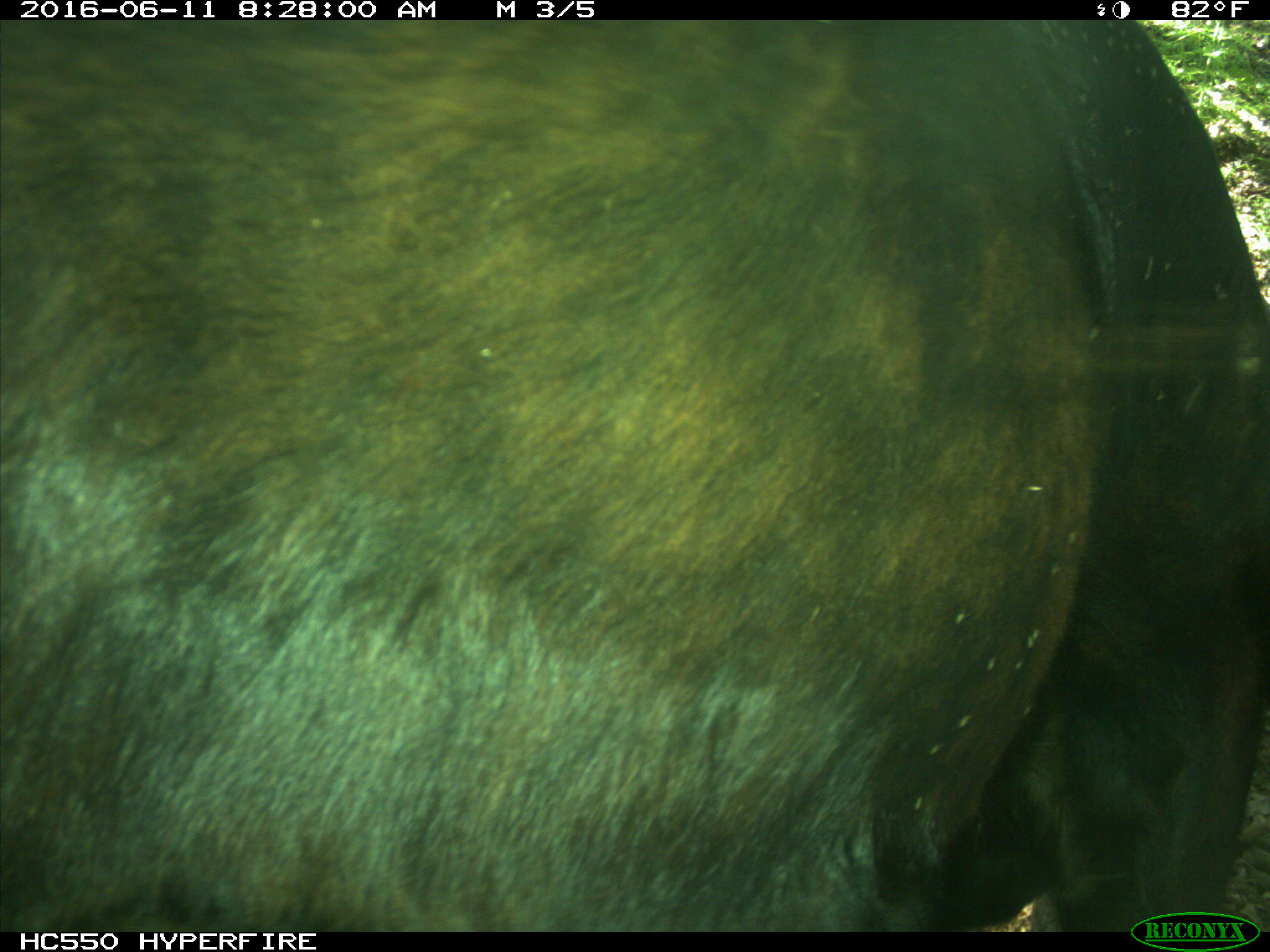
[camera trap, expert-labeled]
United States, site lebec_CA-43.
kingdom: Animalia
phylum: Chordata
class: Mammalia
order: Artiodactyla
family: Bovidae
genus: Bos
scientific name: Bos taurus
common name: domestic cow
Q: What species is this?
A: Bos taurus (domestic cow).